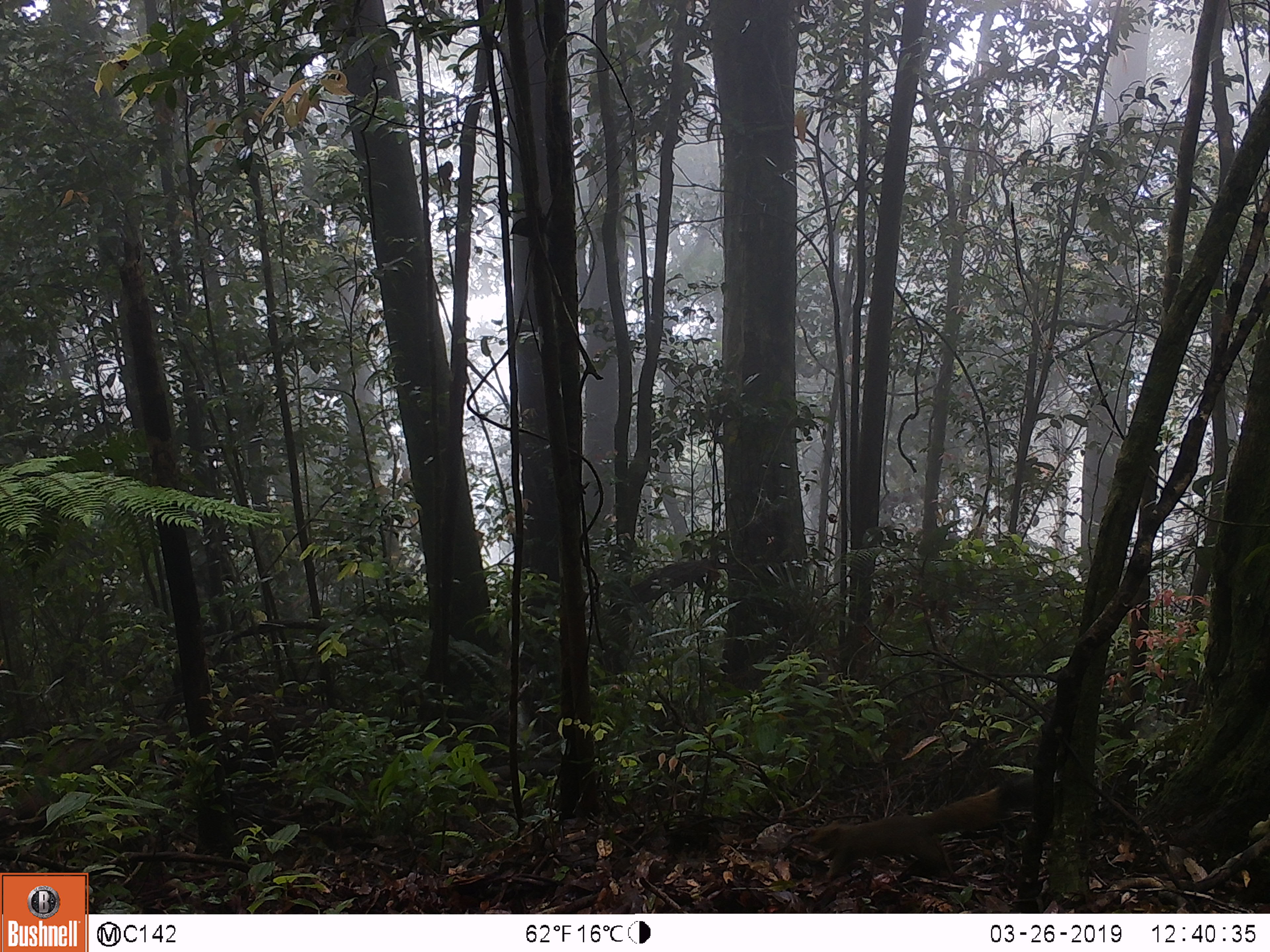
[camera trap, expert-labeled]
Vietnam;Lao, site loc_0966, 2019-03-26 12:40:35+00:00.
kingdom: Animalia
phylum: Chordata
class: Mammalia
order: Rodentia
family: Sciuridae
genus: Sciurus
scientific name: Sciurus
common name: squirrel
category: unidentified squirrel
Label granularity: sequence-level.